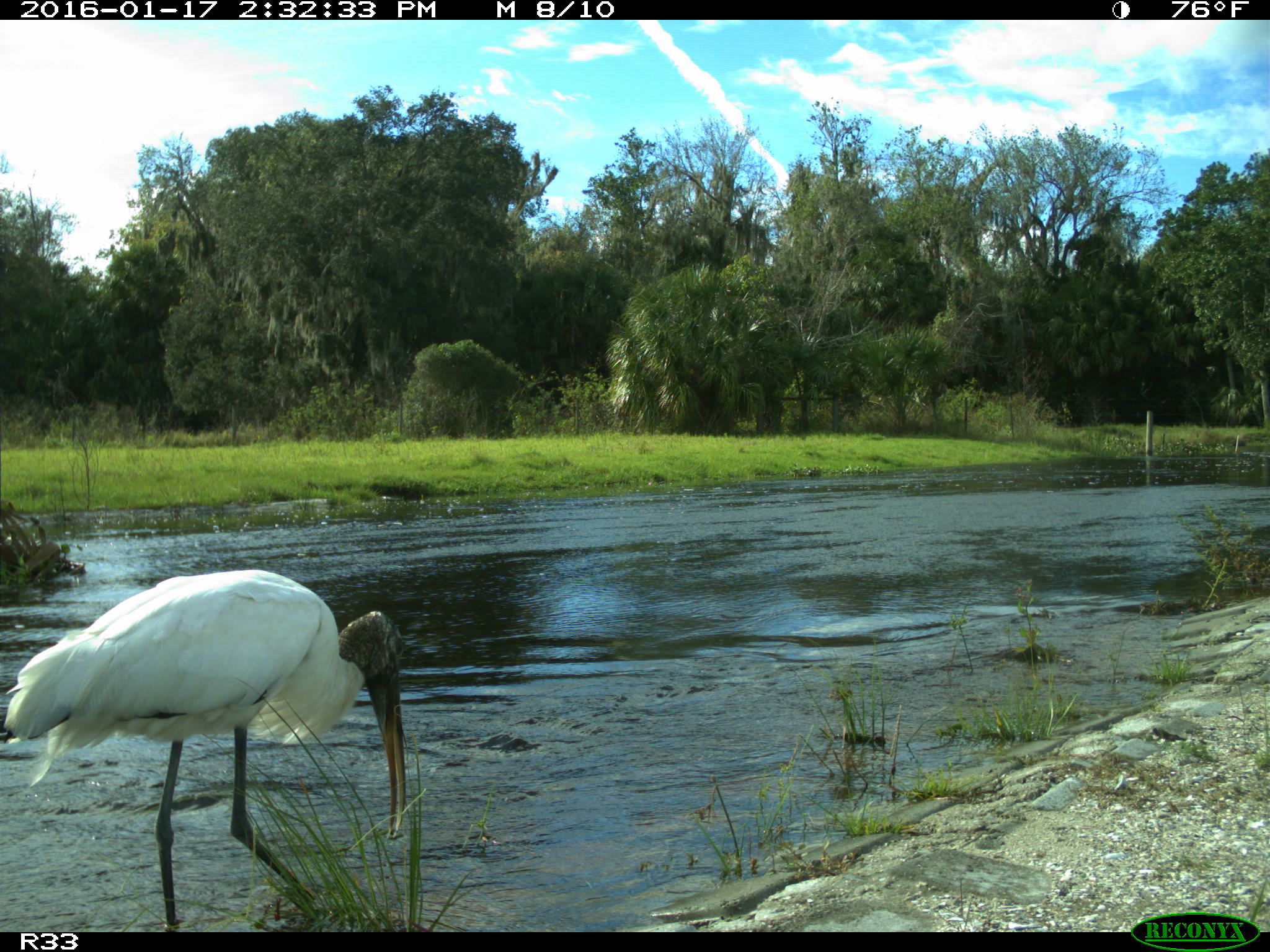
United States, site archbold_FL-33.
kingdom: Animalia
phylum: Chordata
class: Aves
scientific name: Aves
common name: birds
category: unidentified bird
Unidentified bird (birds) (Aves).